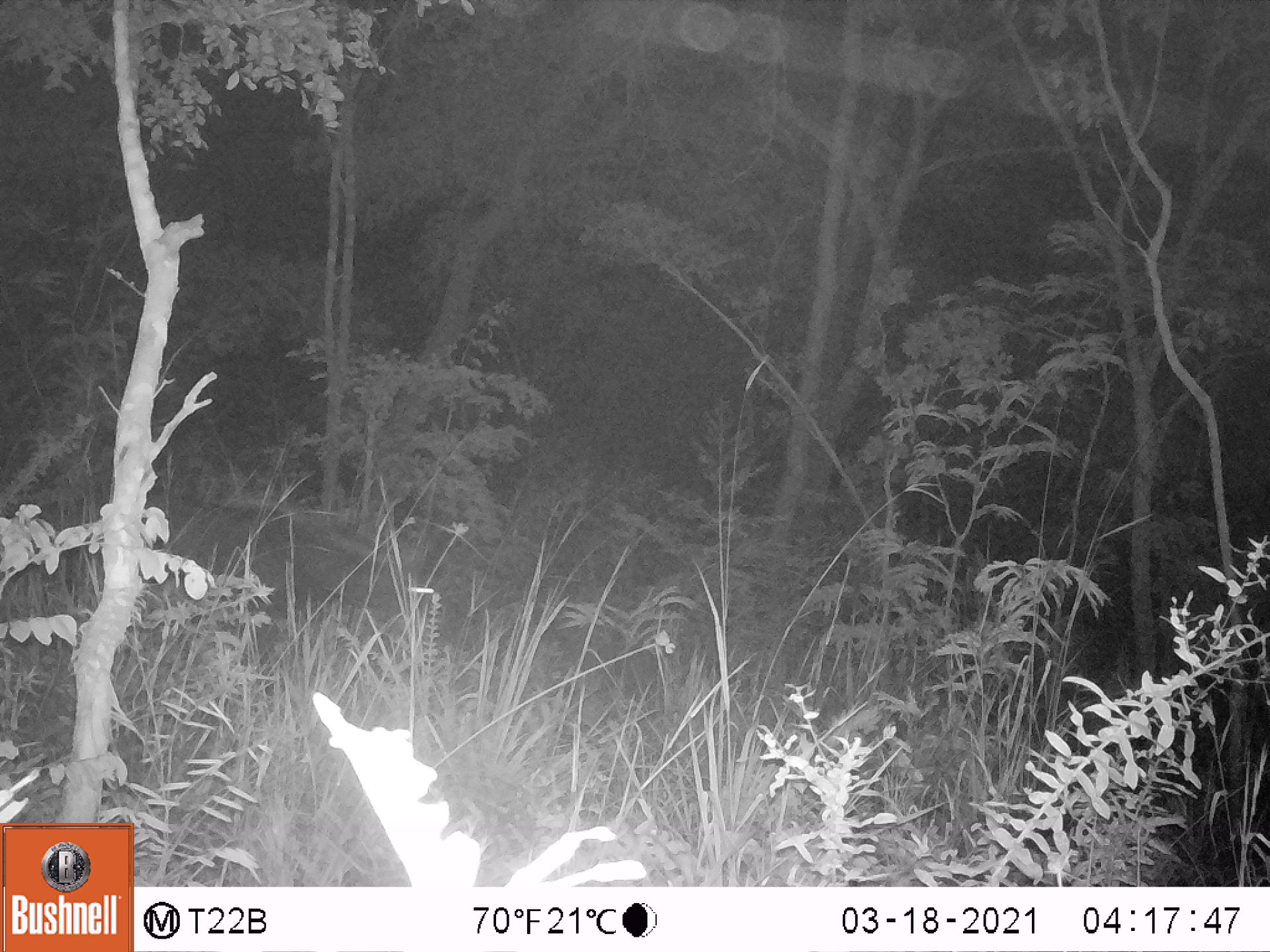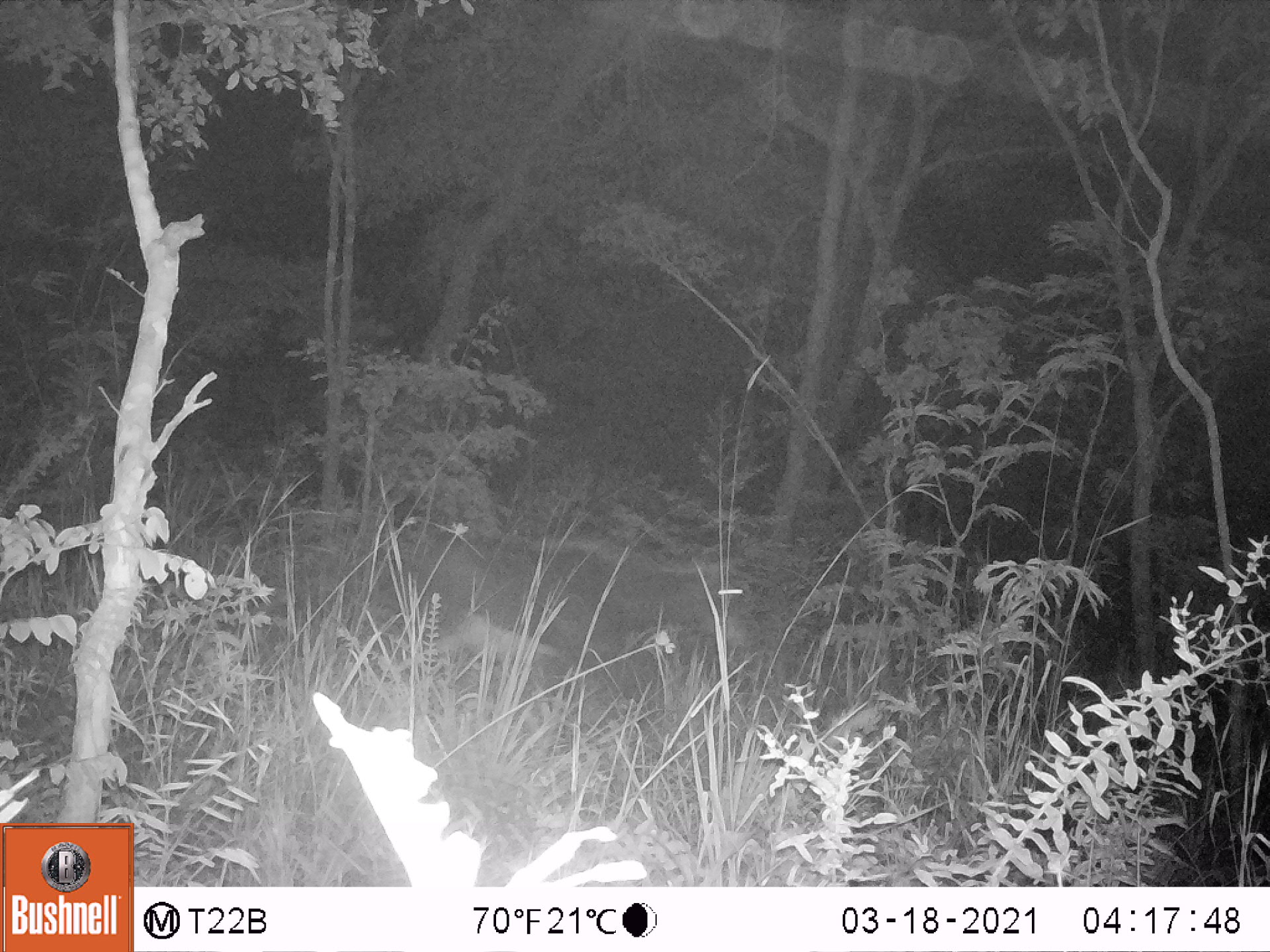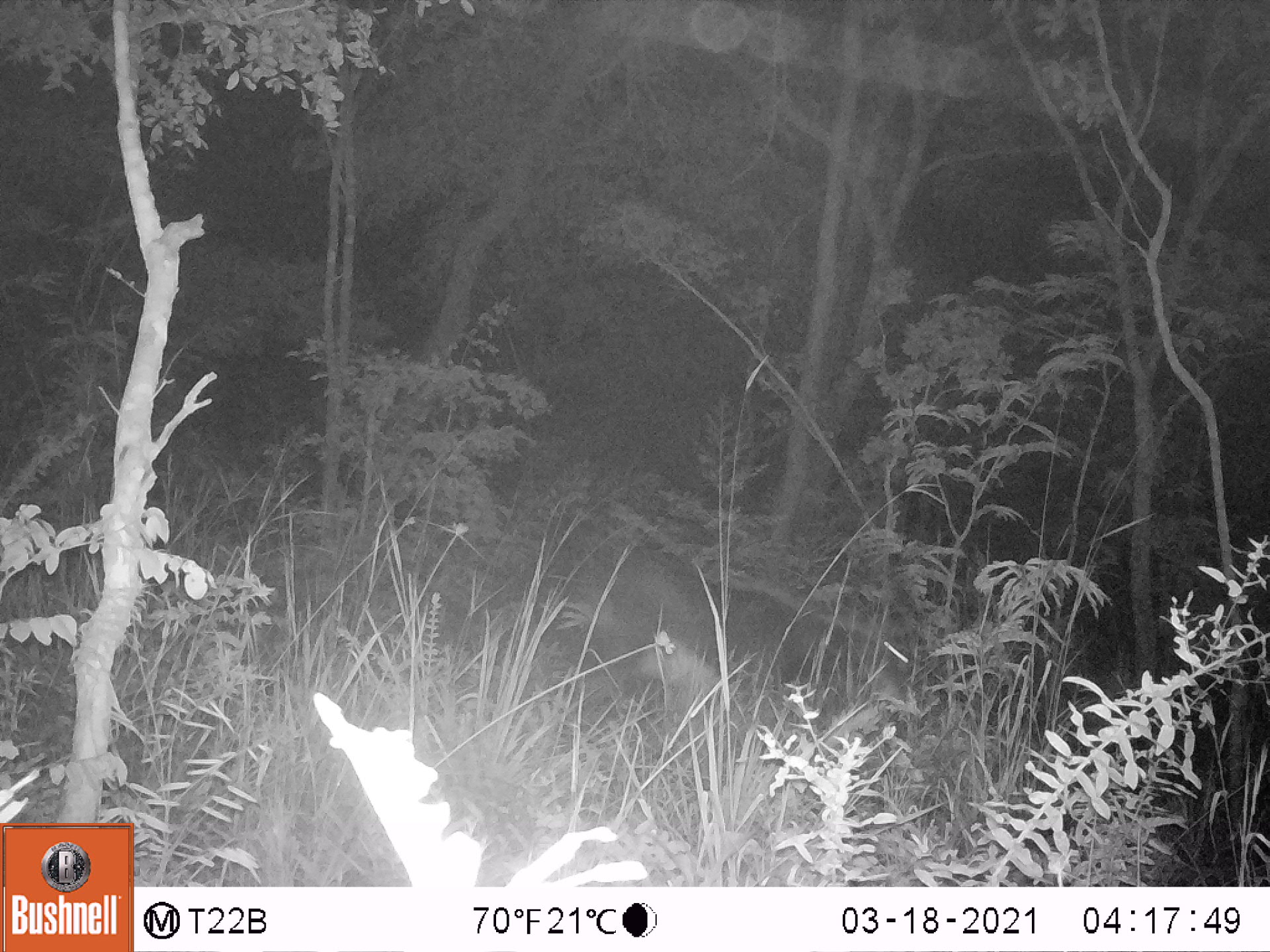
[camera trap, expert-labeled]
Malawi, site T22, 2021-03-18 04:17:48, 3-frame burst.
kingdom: Animalia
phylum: Chordata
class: Mammalia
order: Artiodactyla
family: Bovidae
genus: Hippotragus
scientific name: Hippotragus niger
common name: sable antelope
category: sable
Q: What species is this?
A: Sable (sable antelope) (Hippotragus niger).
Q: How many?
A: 1.